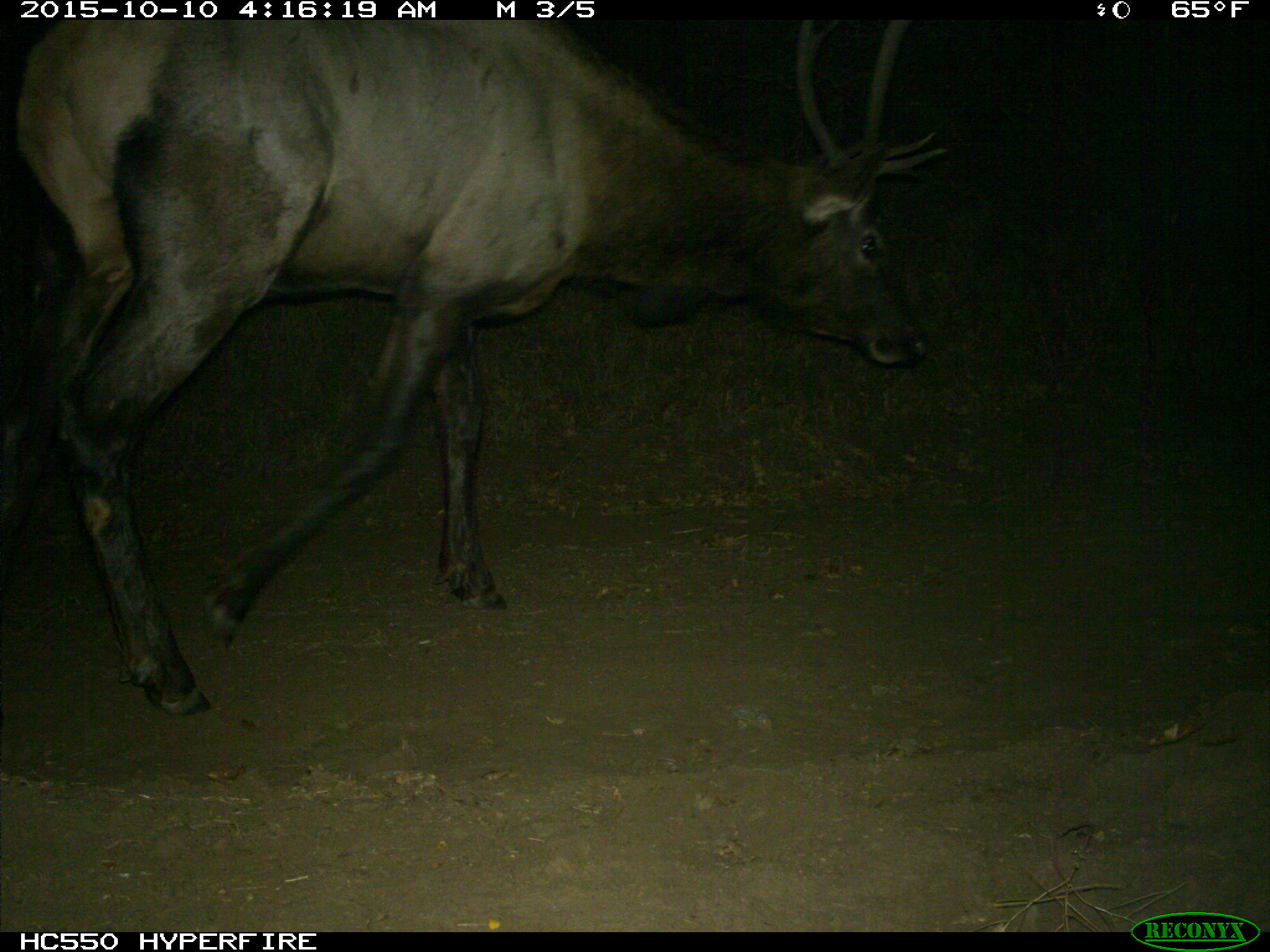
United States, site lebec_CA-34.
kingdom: Animalia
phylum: Chordata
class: Mammalia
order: Artiodactyla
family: Cervidae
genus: Cervus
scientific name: Cervus canadensis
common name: elk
Cervus canadensis (elk).